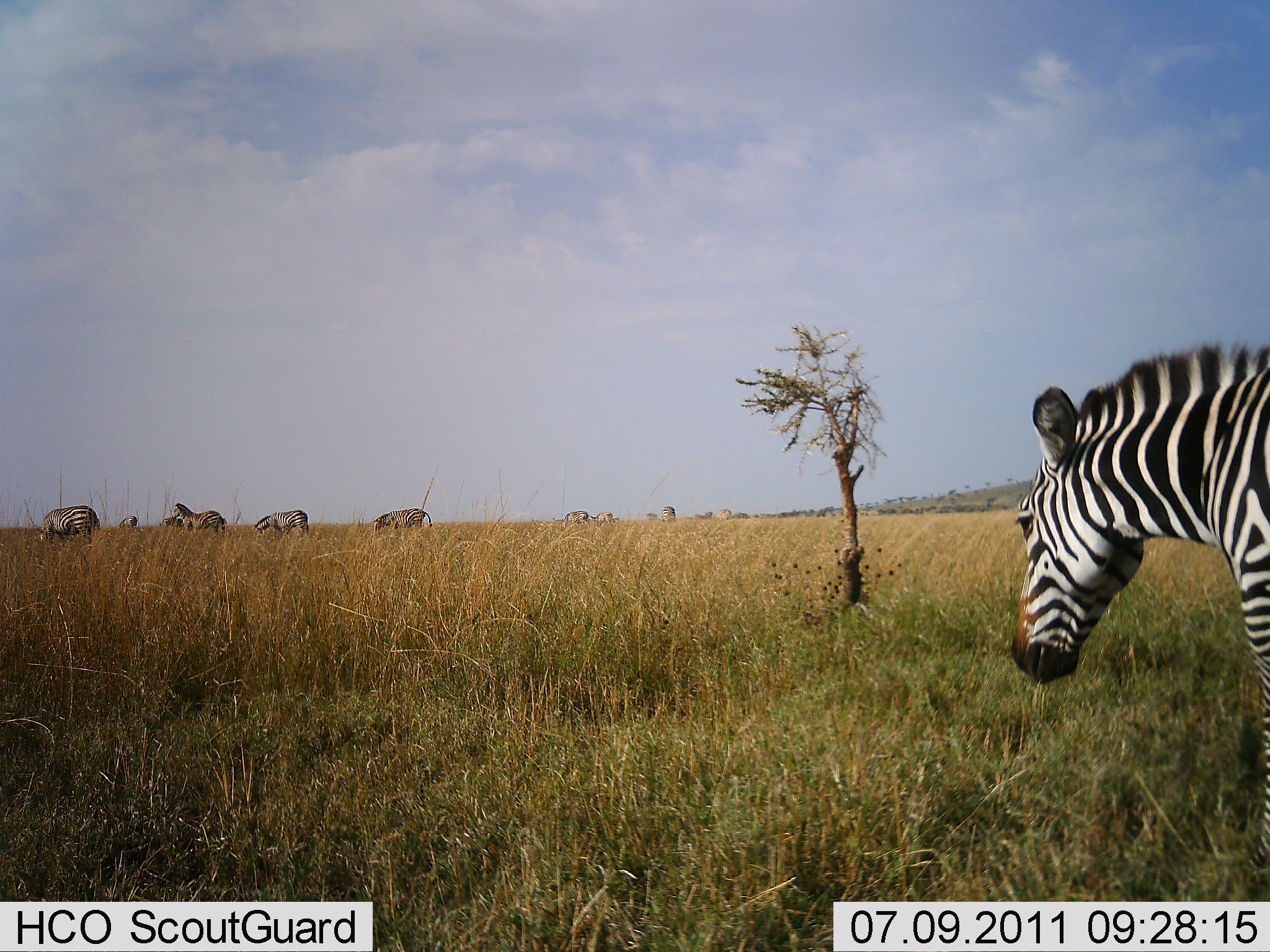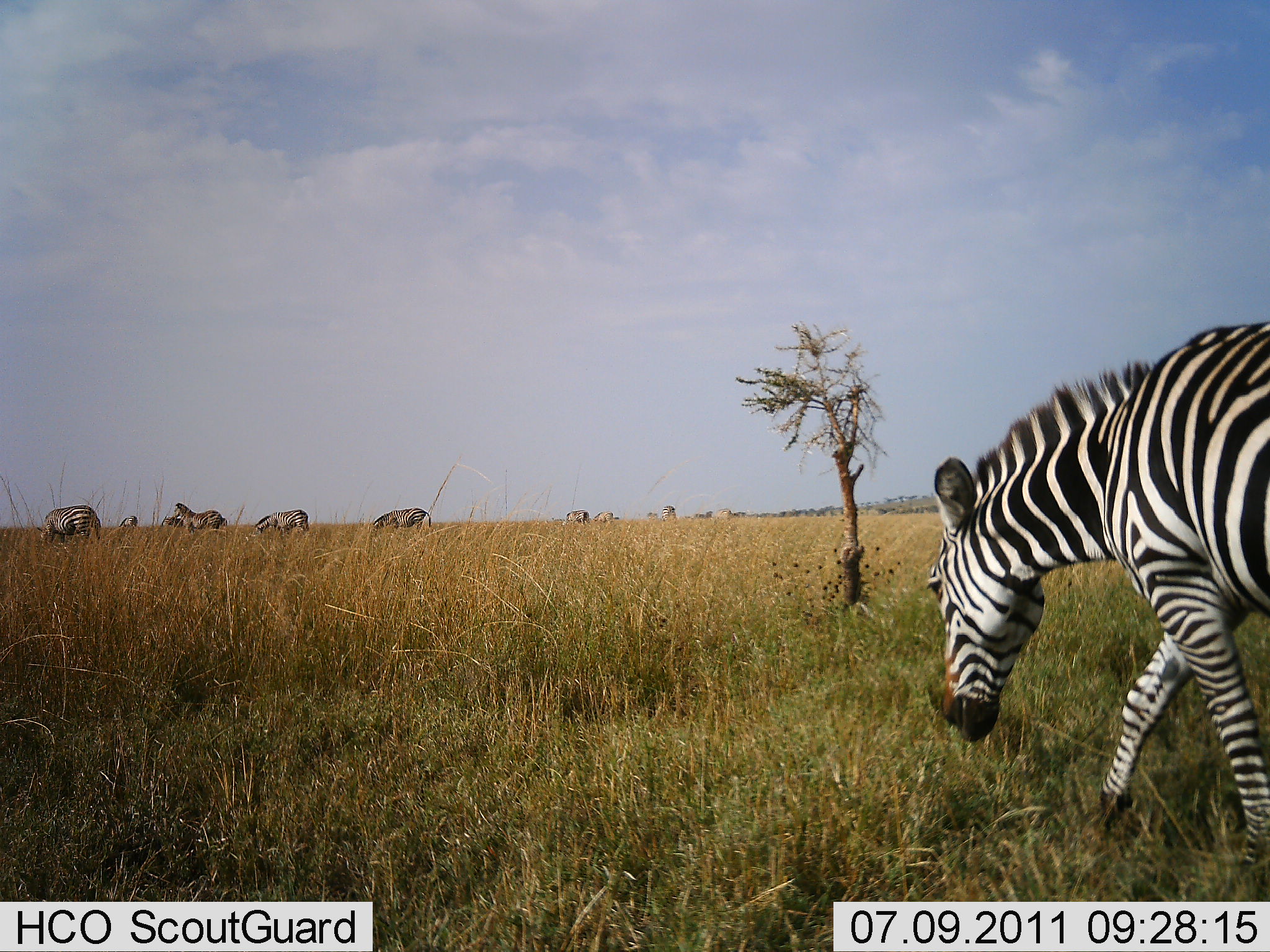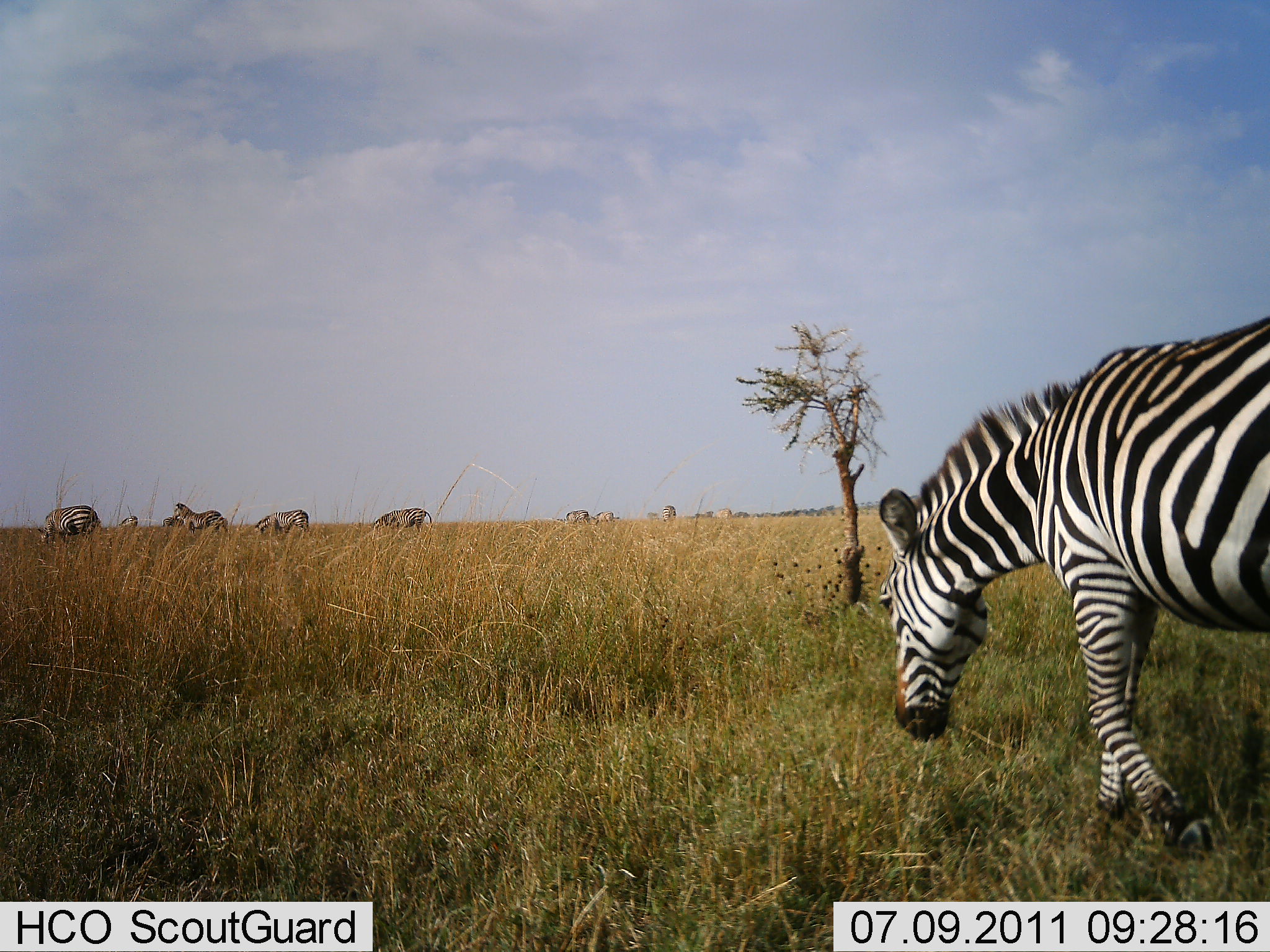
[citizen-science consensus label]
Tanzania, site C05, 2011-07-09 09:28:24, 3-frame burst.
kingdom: Animalia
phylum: Chordata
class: Mammalia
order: Perissodactyla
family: Equidae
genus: Equus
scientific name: Equus quagga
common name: plains zebra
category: zebra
Zebra (plains zebra) (Equus quagga), count 8. Behavior (volunteer vote fractions): standing 58%, resting 17%, moving 67%, interacting 17%. Young present (vote fraction): 0%. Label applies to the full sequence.